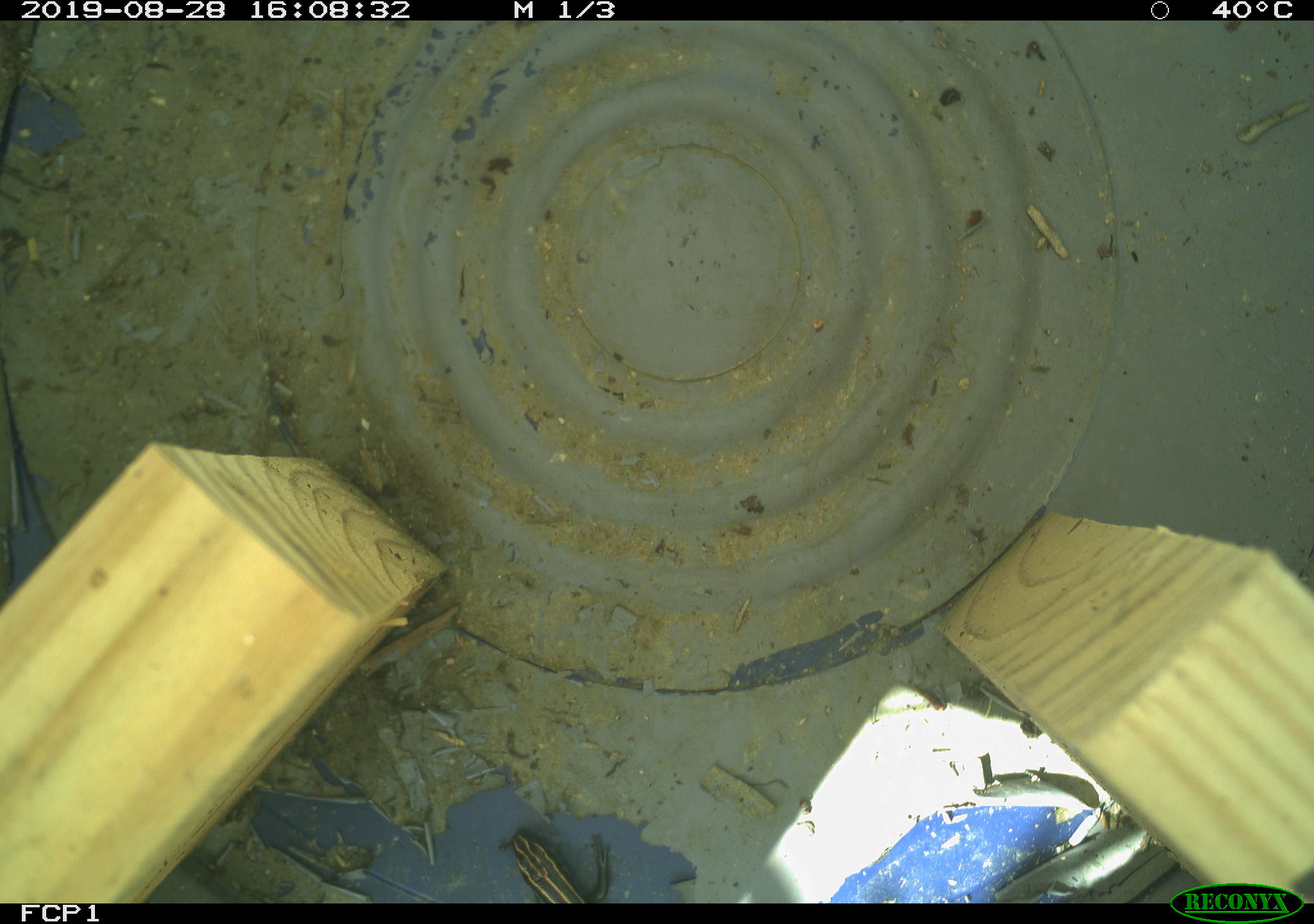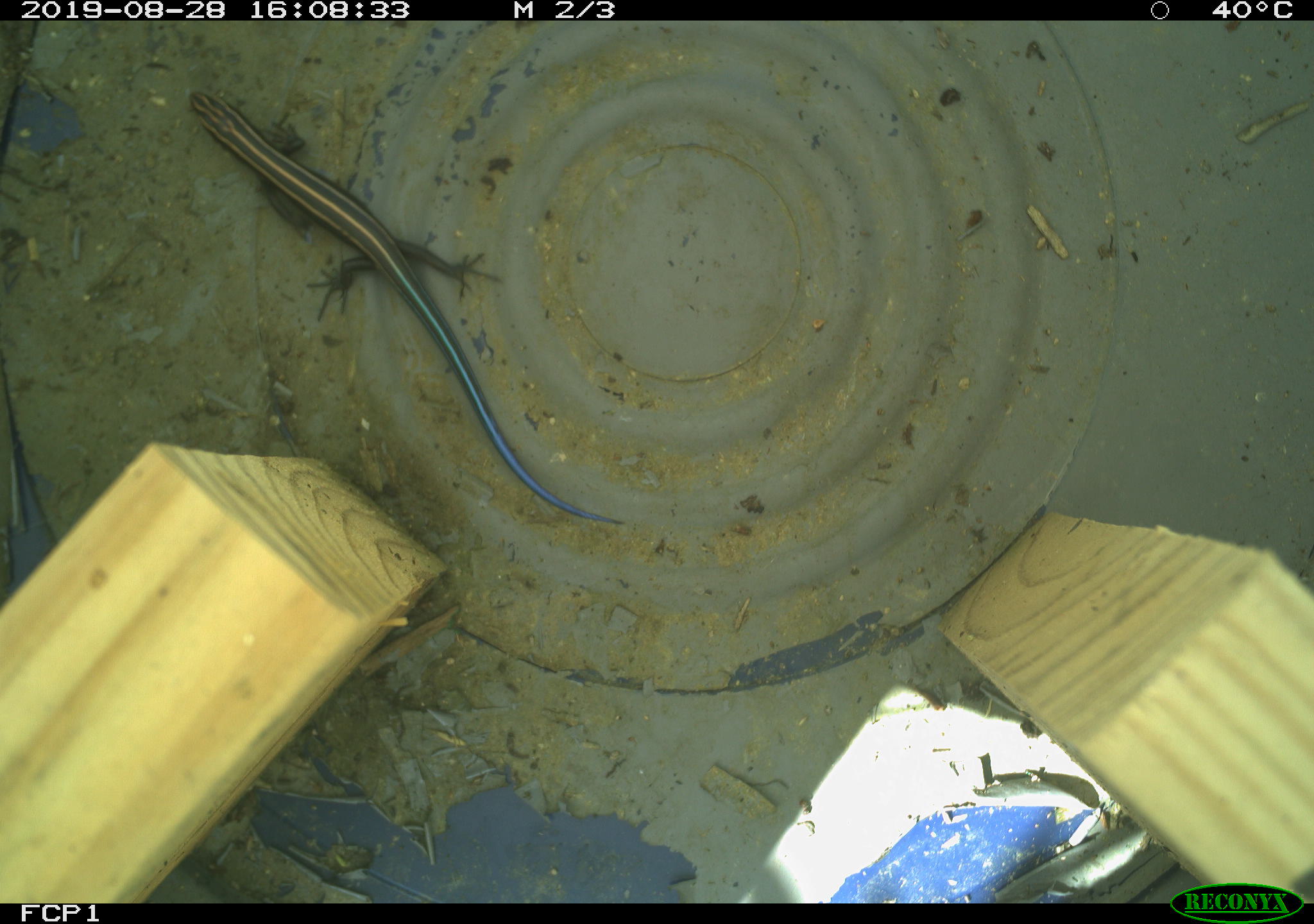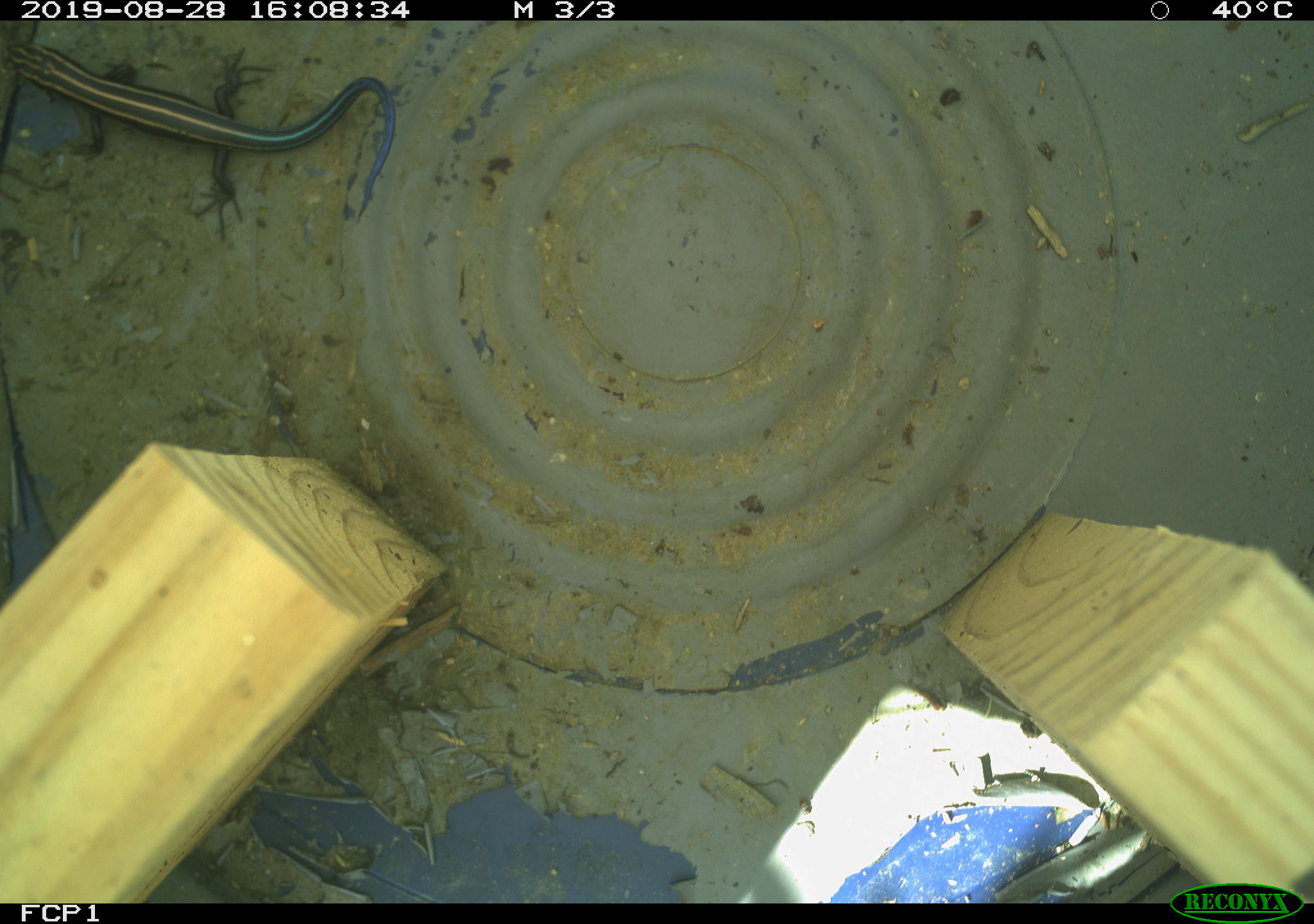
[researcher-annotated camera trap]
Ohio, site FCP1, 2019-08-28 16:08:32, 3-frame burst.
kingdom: Animalia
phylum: Chordata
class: Reptilia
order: Squamata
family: Scincidae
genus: Plestiodon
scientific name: Plestiodon fasciatus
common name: common five-lined skink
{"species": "common five-lined skink (Plestiodon fasciatus)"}